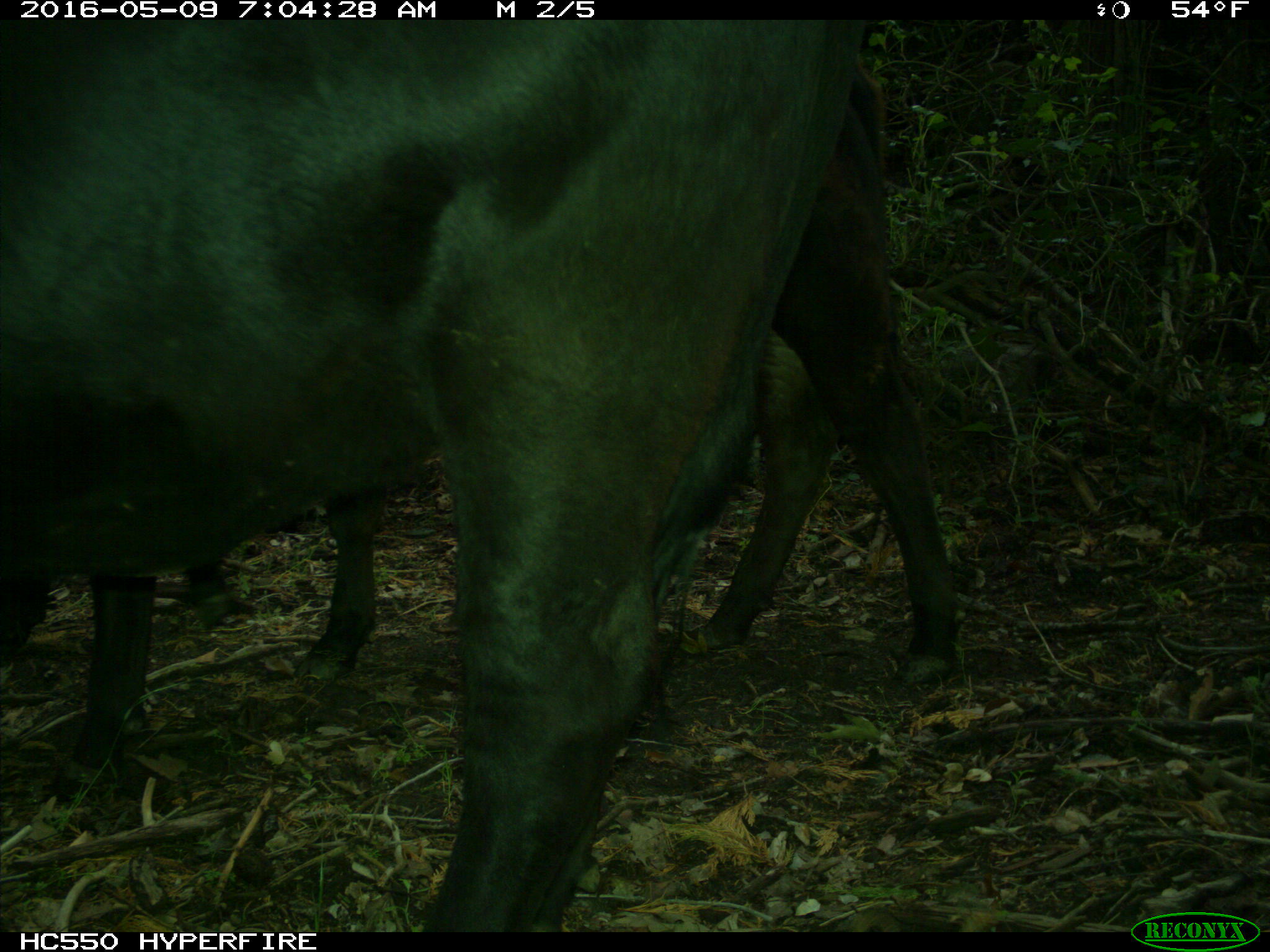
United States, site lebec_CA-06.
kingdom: Animalia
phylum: Chordata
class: Mammalia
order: Artiodactyla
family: Bovidae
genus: Bos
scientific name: Bos taurus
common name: domestic cow